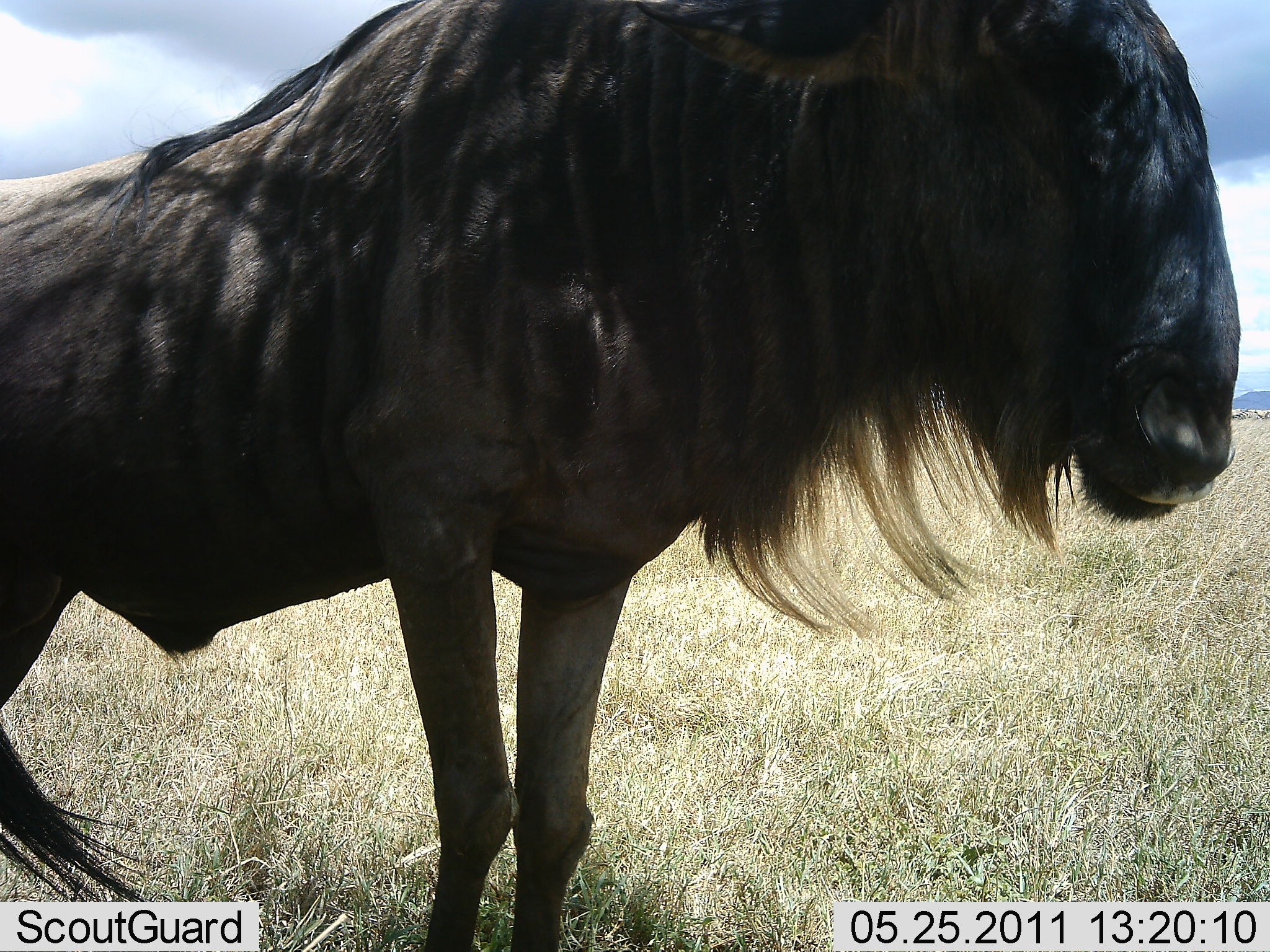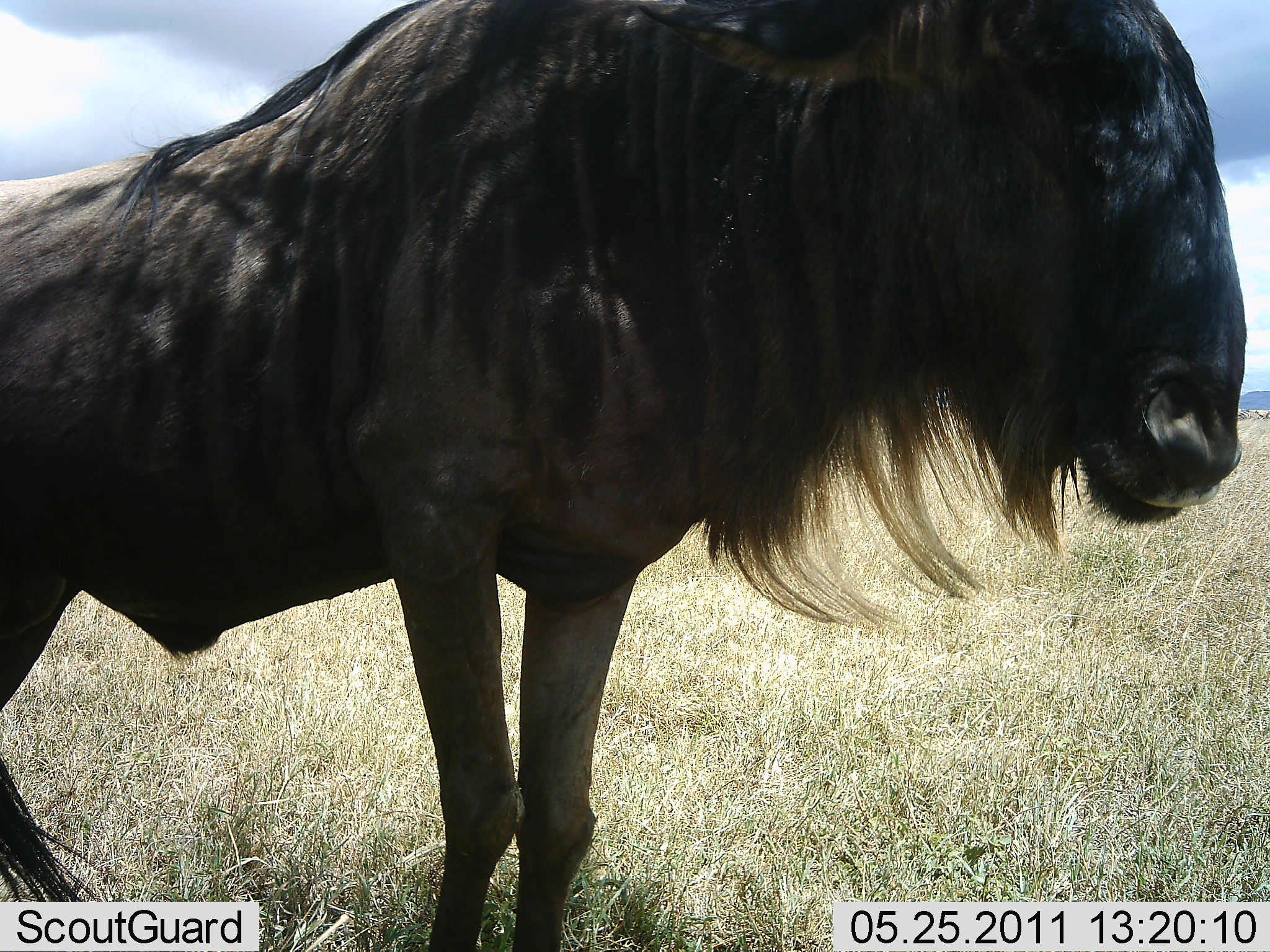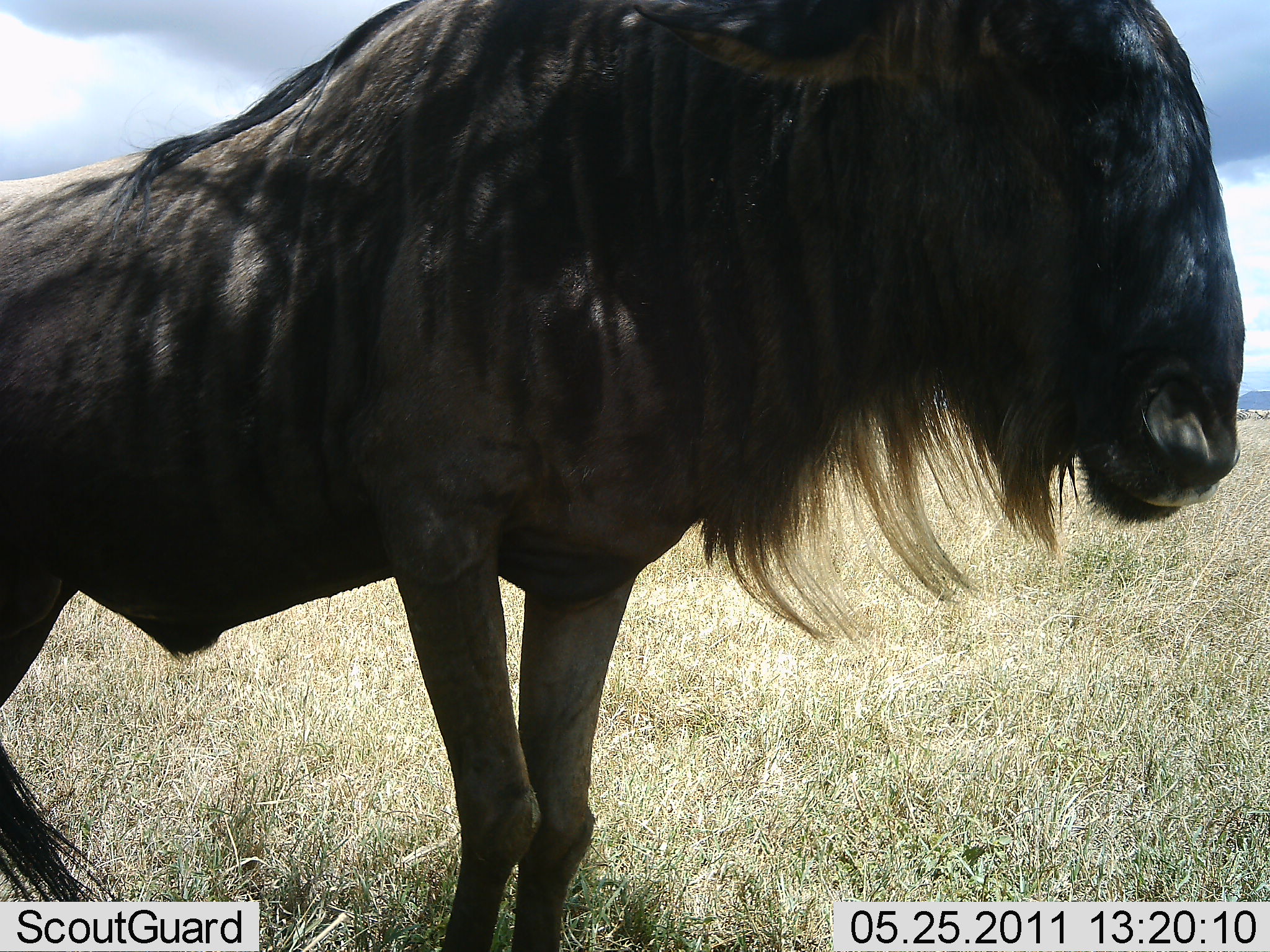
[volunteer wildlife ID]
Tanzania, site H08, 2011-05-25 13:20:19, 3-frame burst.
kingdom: Animalia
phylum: Chordata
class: Mammalia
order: Artiodactyla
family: Bovidae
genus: Connochaetes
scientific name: Connochaetes taurinus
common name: blue wildebeest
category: wildebeest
Wildebeest (blue wildebeest) (Connochaetes taurinus), count 1. Behavior (volunteer vote fractions): standing 100%, resting 8%, moving 8%, interacting 0%. Young present (vote fraction): 0%. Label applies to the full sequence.